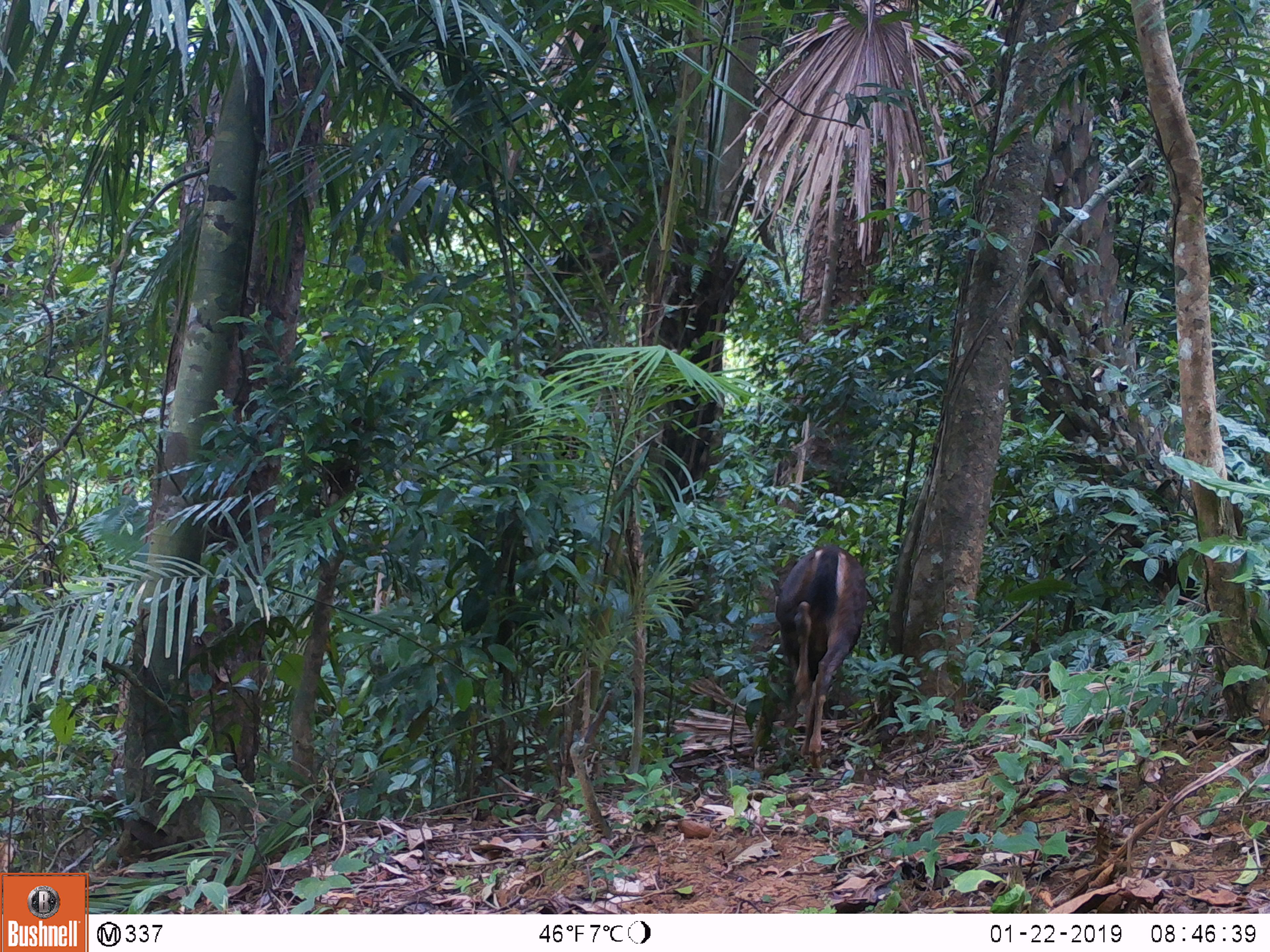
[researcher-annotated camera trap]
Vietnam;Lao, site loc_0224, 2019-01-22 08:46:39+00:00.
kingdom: Animalia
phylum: Chordata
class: Mammalia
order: Artiodactyla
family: Cervidae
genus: Rusa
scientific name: Rusa unicolor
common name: sambar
Sambar (Rusa unicolor). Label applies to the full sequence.